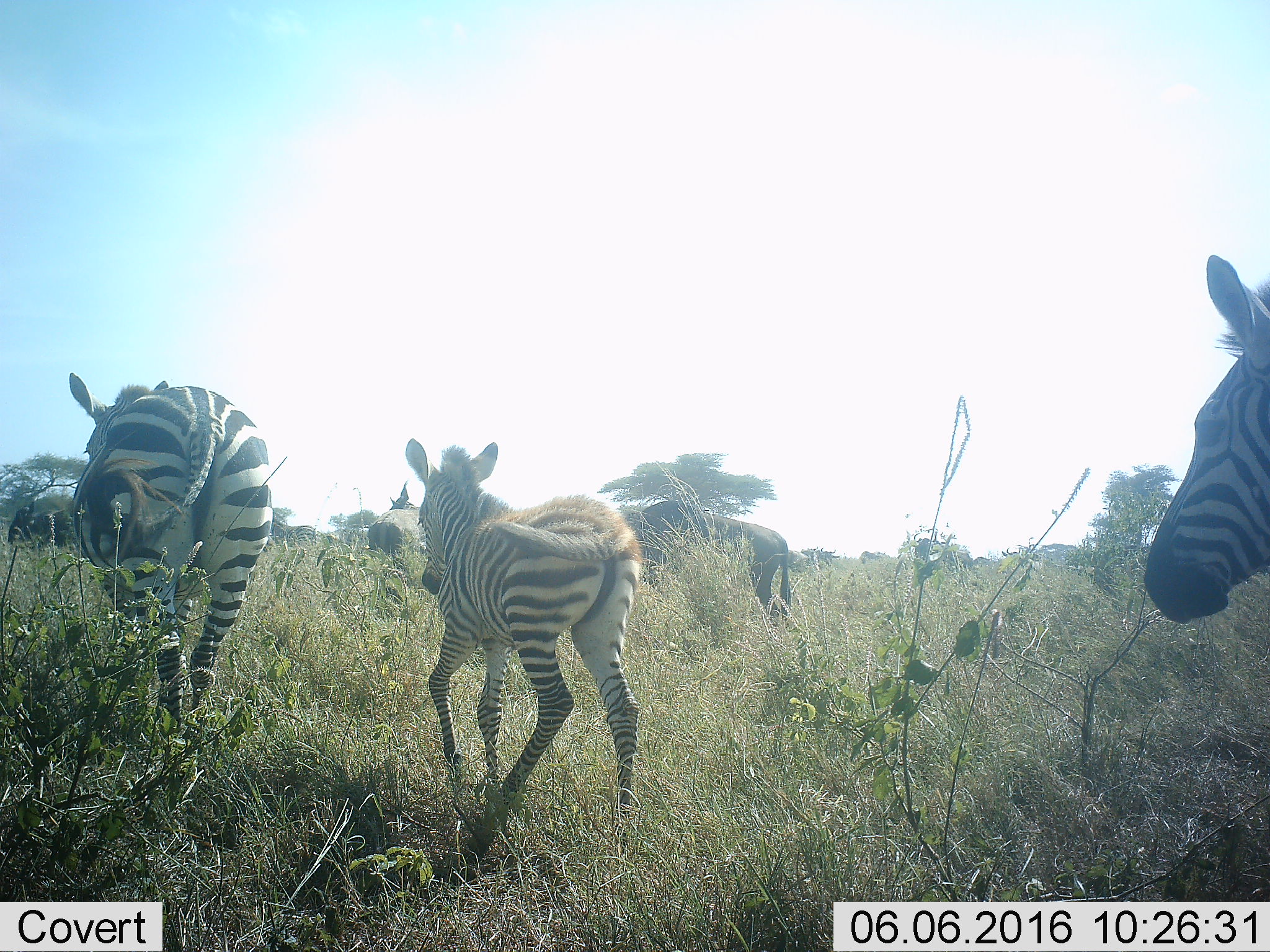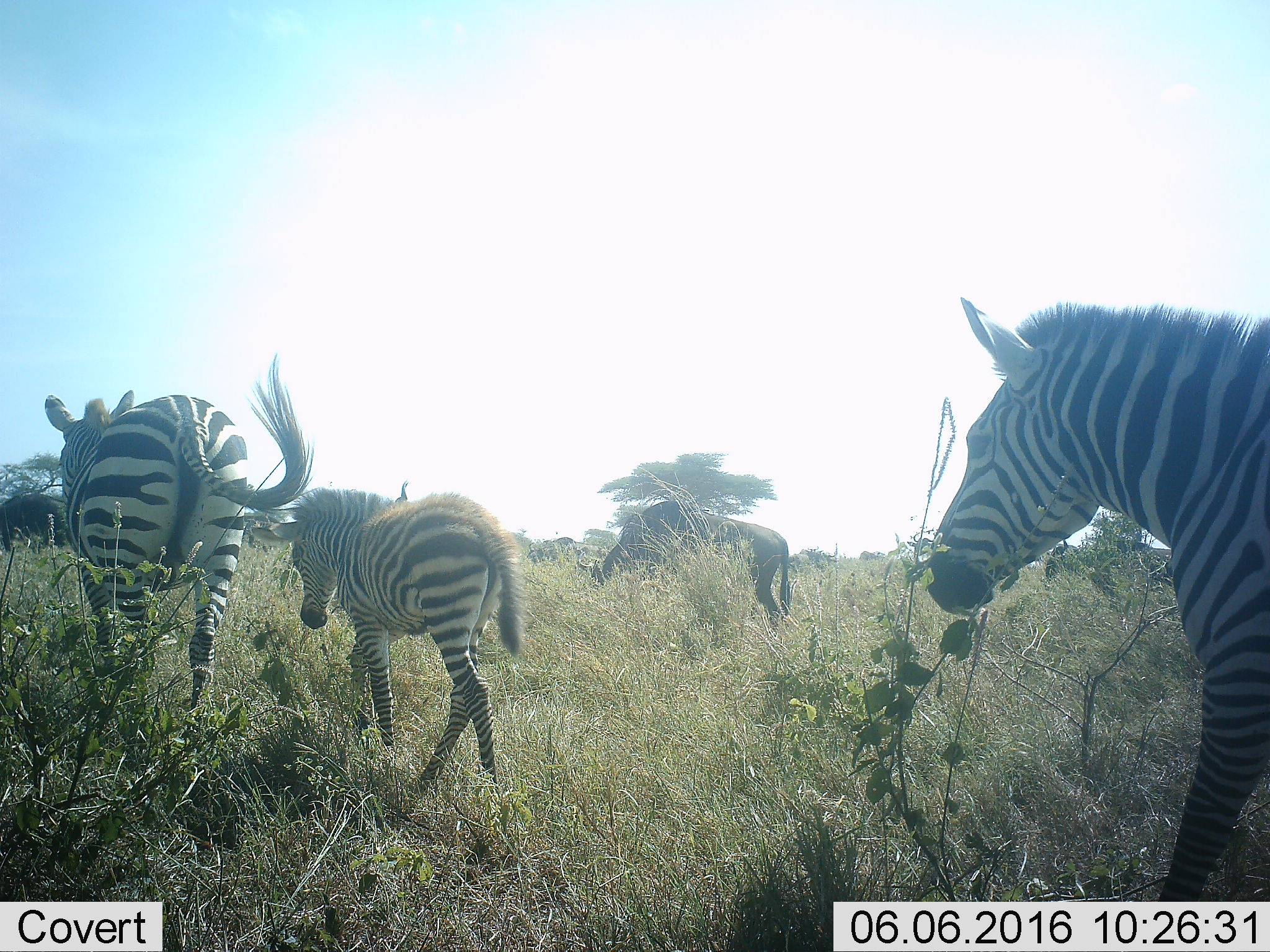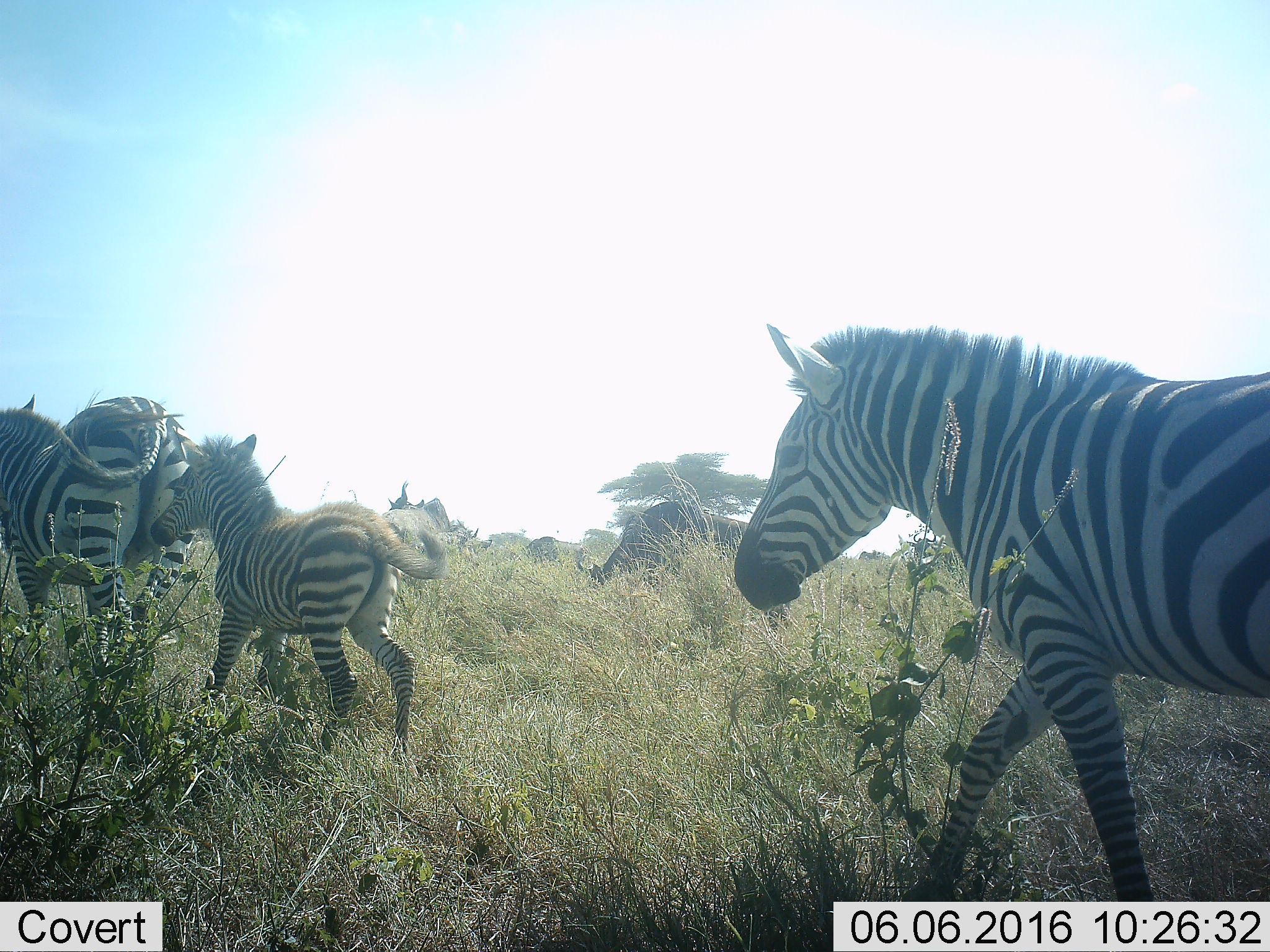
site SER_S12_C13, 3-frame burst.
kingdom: Animalia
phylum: Chordata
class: Mammalia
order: Artiodactyla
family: Bovidae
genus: Connochaetes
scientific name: Connochaetes taurinus taurinus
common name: blue wildebeest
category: wildebeestblue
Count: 8.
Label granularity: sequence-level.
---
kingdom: Animalia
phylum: Chordata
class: Mammalia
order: Perissodactyla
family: Equidae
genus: Equus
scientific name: Equus quagga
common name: plains zebra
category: zebraplains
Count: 3.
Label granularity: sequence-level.